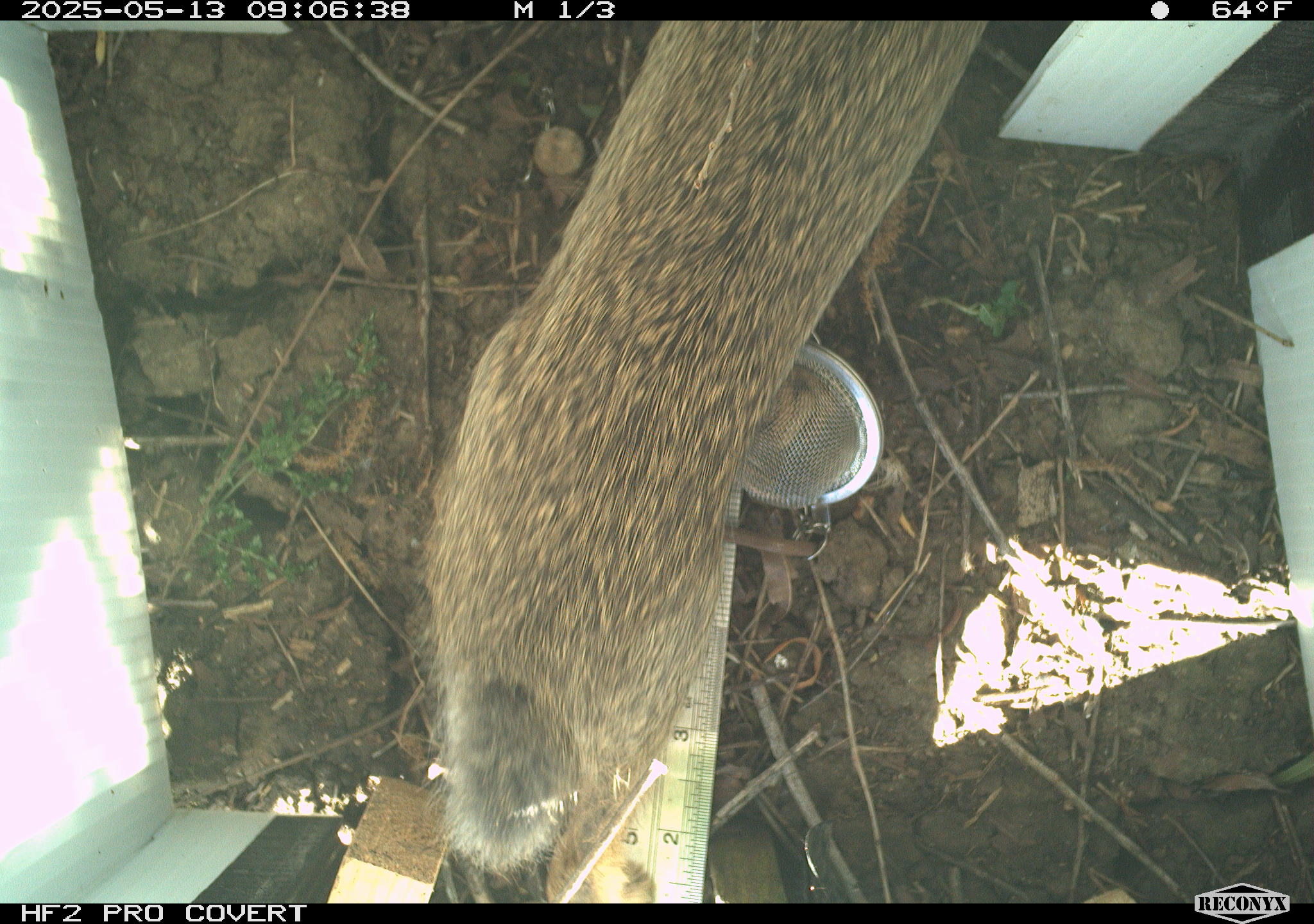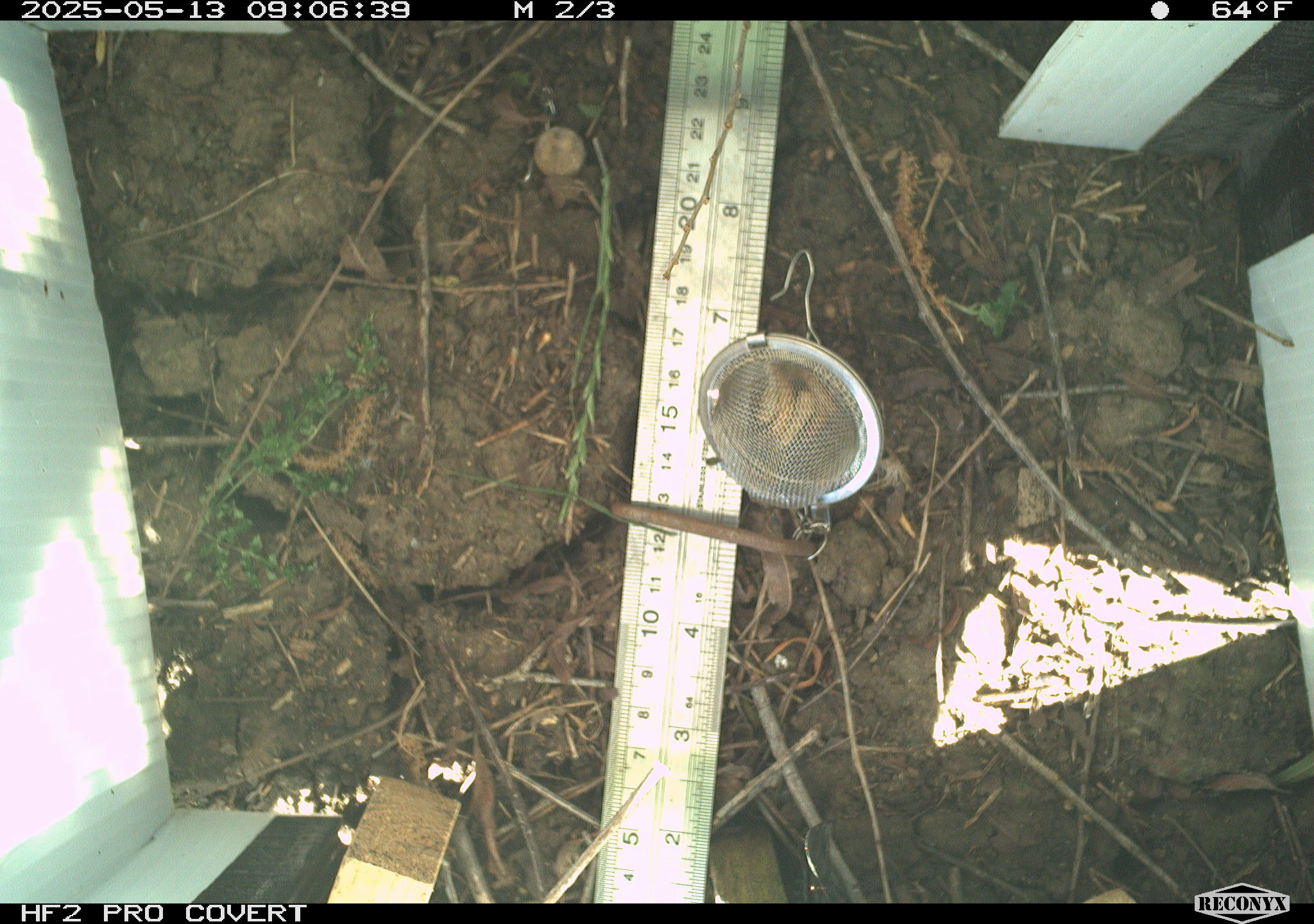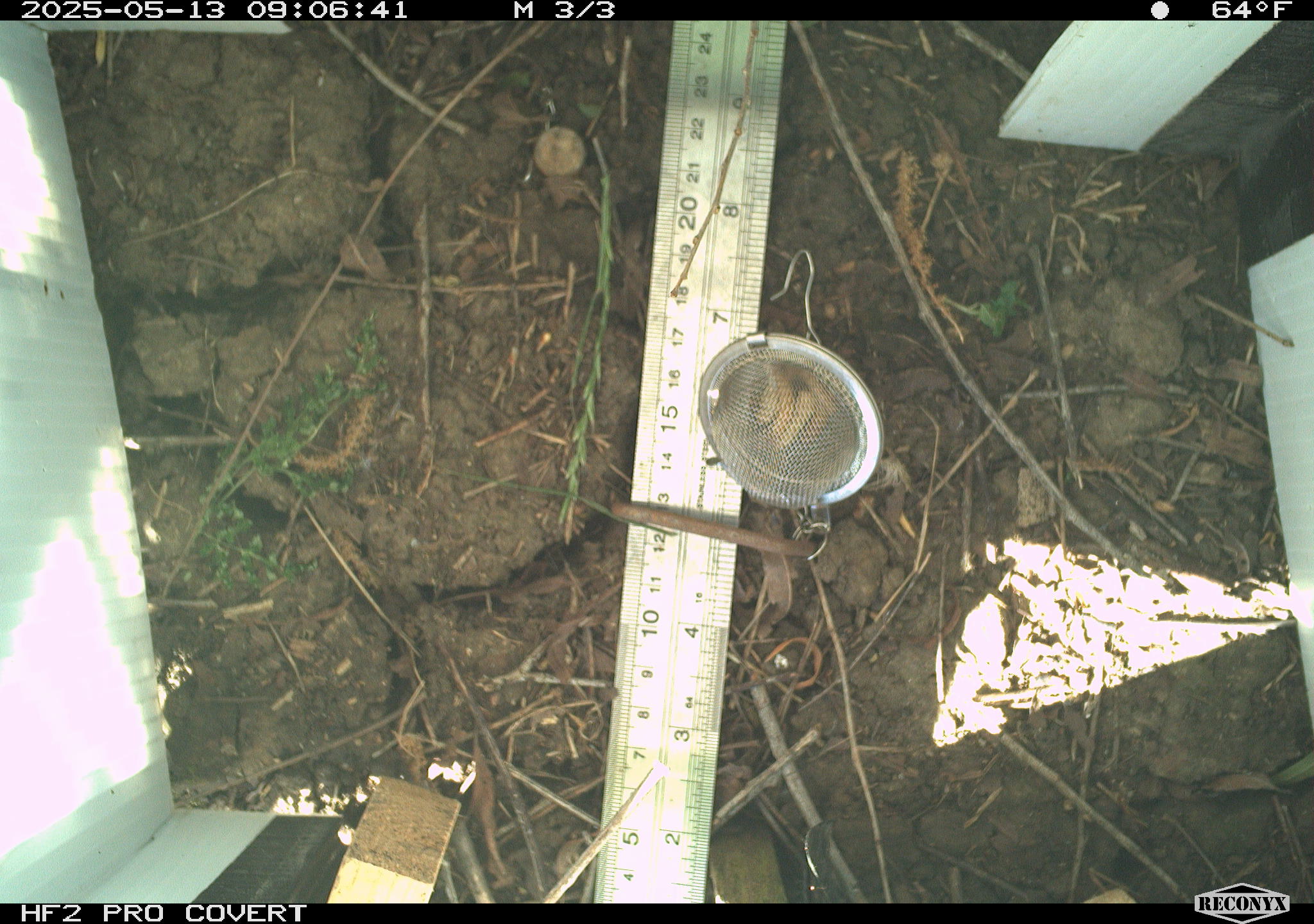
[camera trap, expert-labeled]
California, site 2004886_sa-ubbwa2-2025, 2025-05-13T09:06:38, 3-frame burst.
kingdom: Animalia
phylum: Chordata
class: Mammalia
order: Lagomorpha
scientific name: Lagomorpha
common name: hares, rabbits, and pikas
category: lagomorpha order